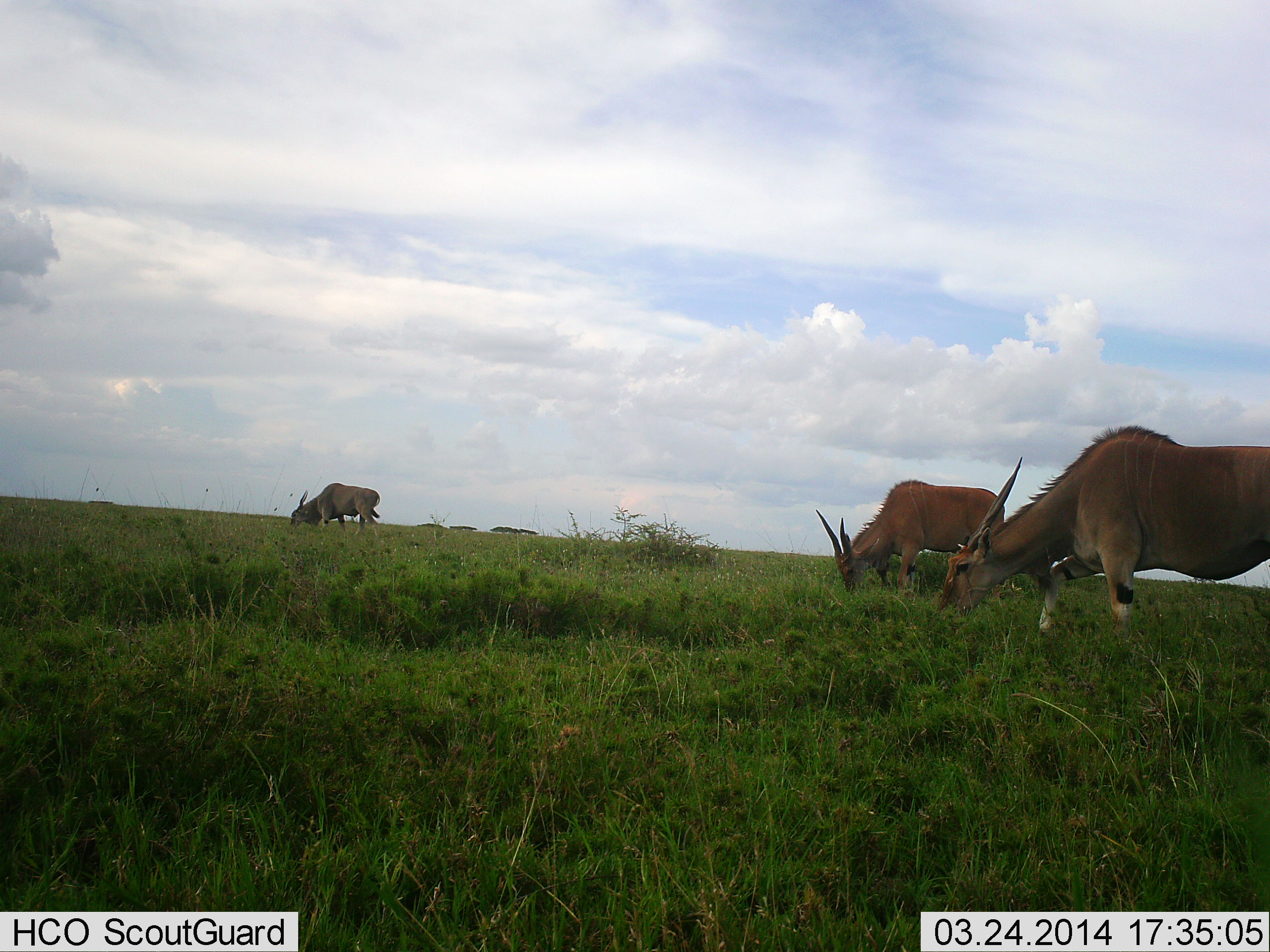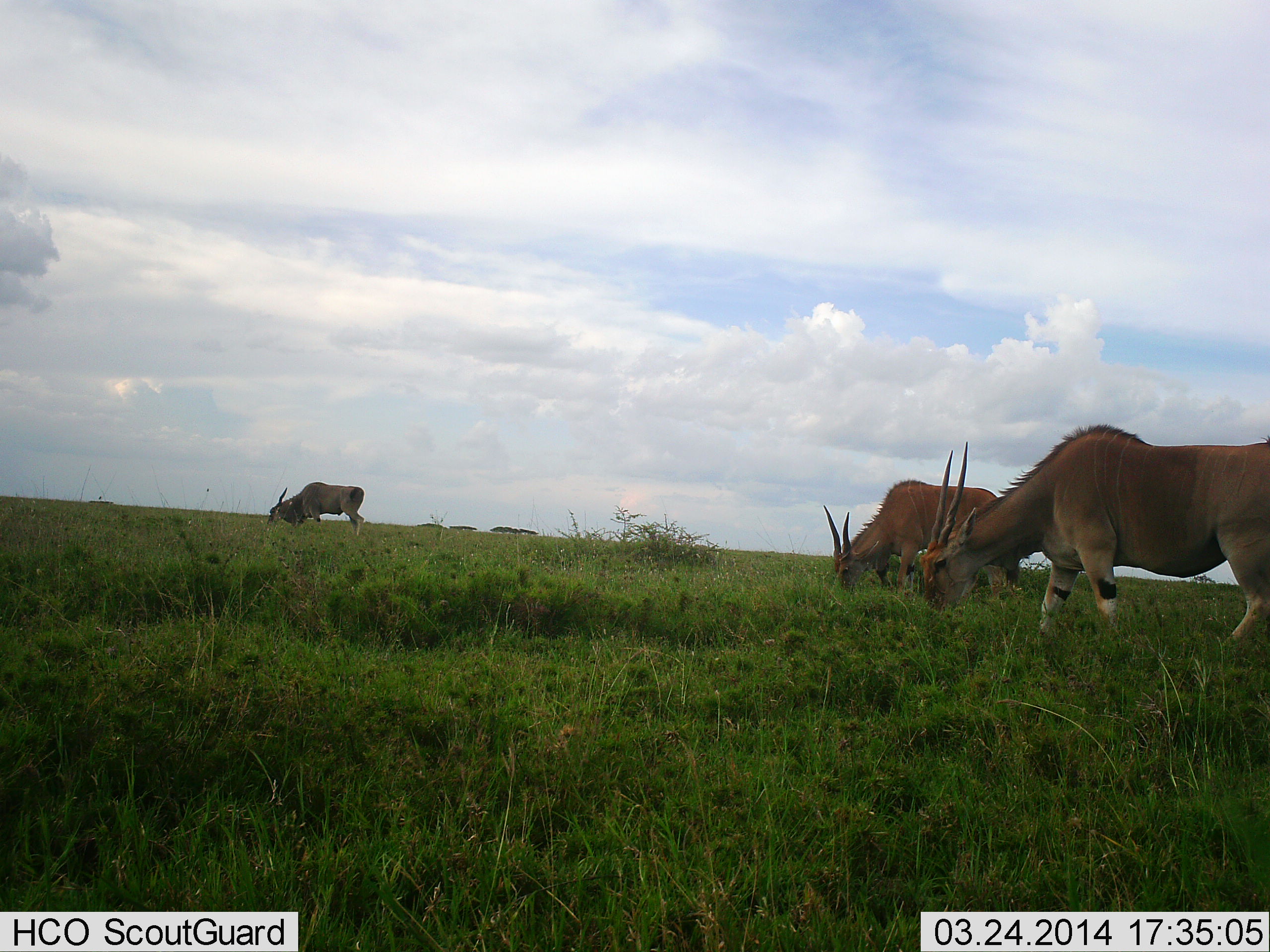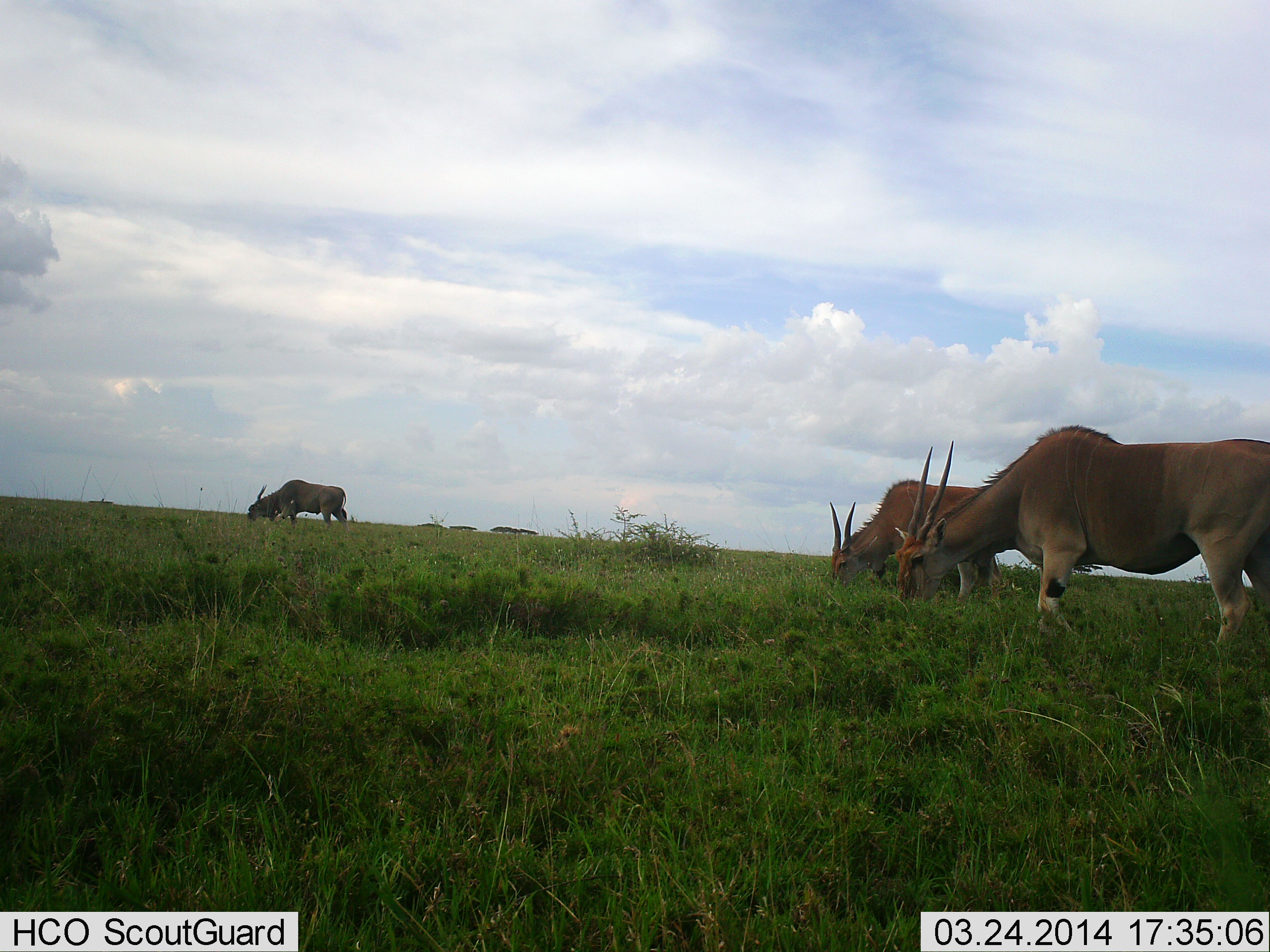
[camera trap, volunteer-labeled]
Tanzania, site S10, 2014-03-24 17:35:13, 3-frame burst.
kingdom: Animalia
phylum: Chordata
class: Mammalia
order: Artiodactyla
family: Bovidae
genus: Tragelaphus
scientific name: Tragelaphus oryx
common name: eland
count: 3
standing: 30%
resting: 0%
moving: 20%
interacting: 0%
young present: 0%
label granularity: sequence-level